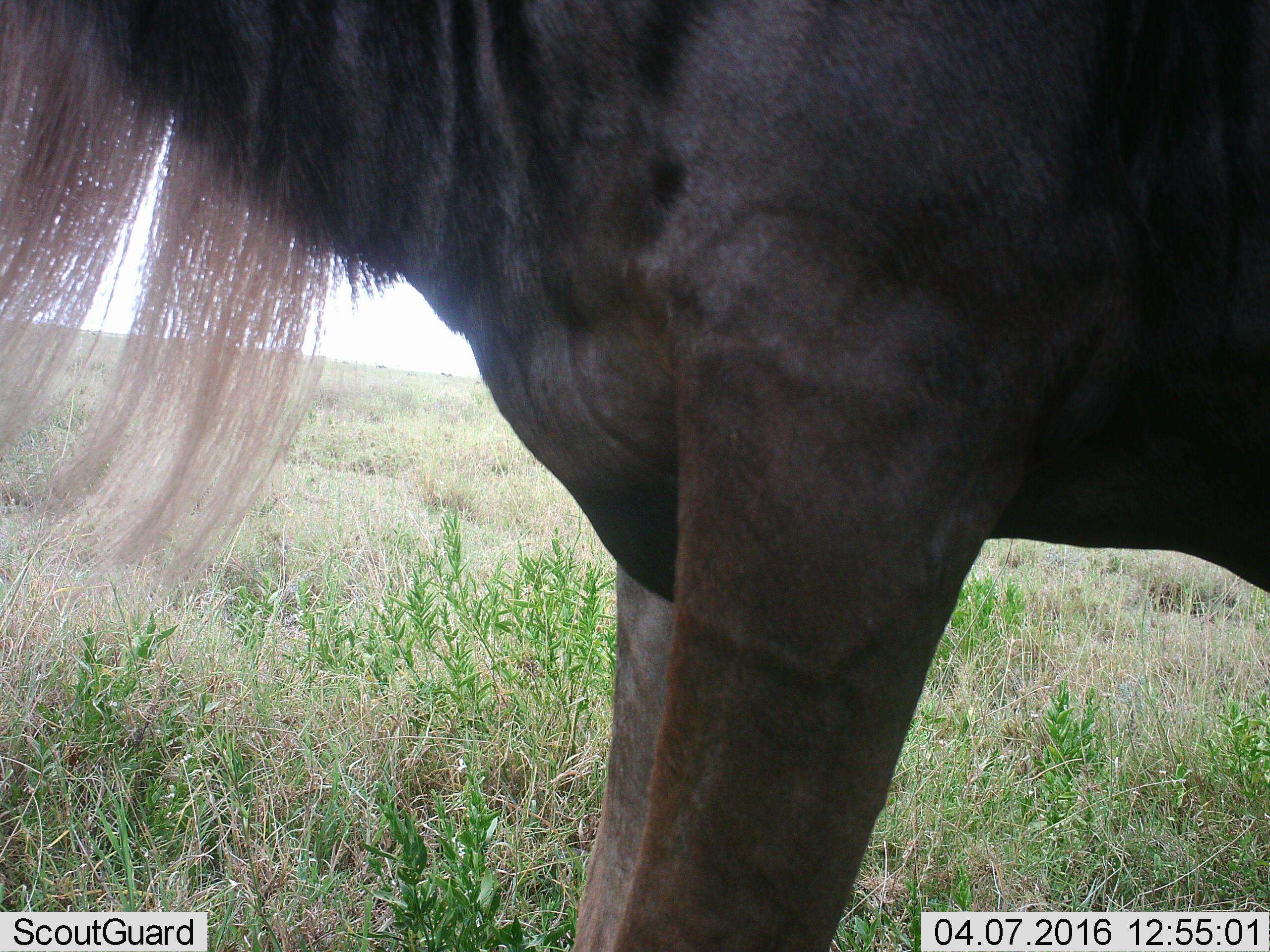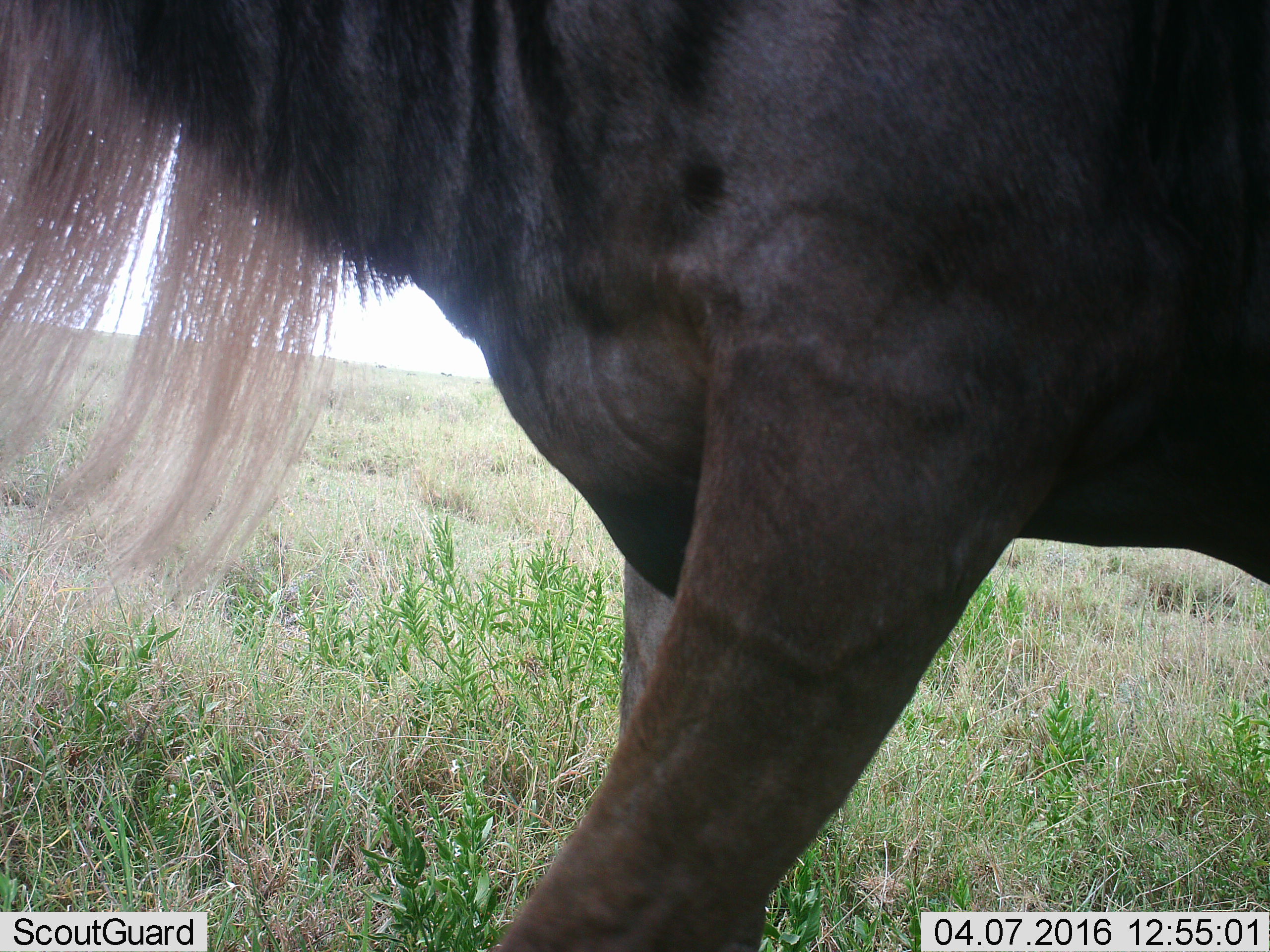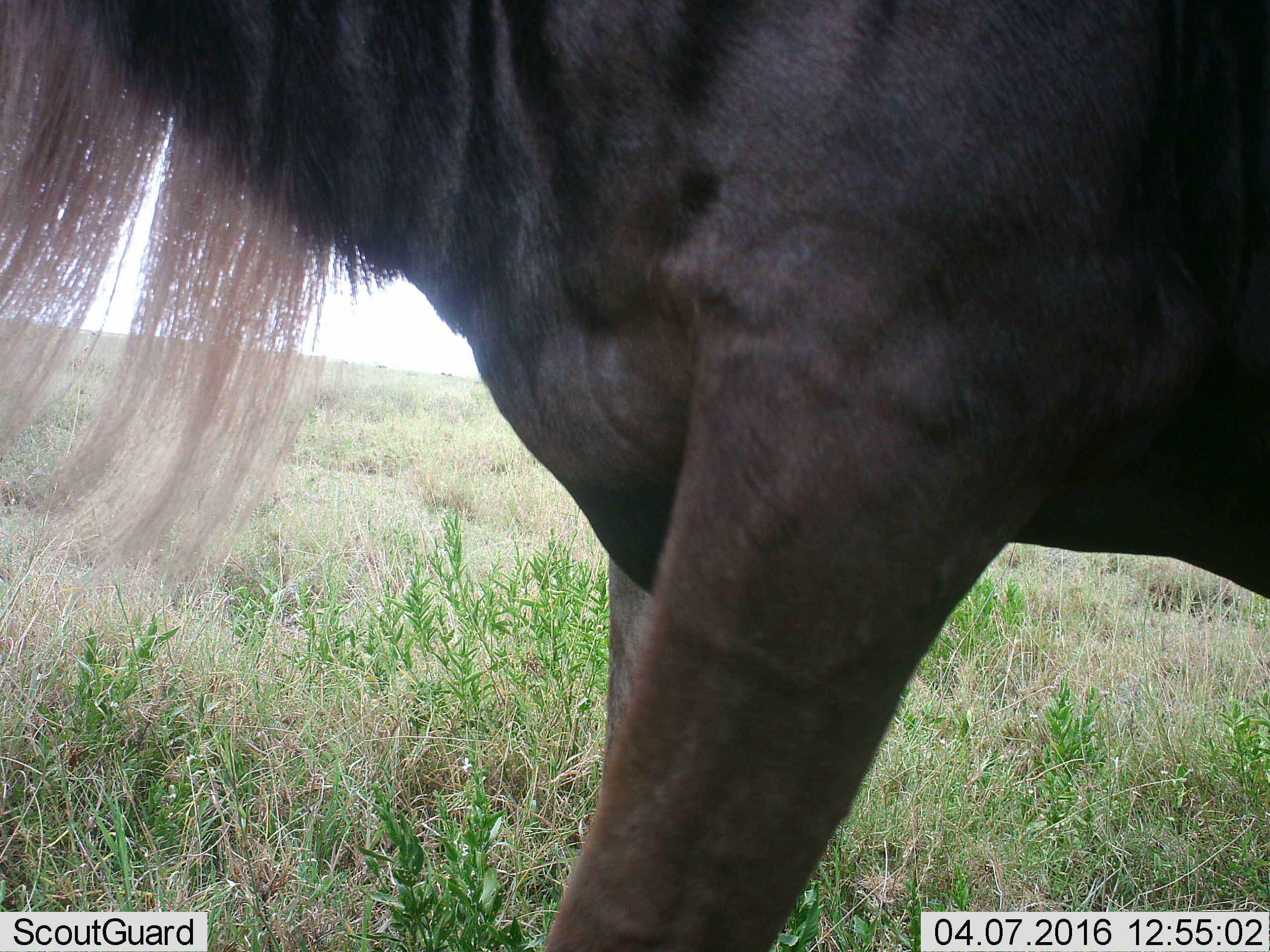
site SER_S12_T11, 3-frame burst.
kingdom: Animalia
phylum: Chordata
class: Mammalia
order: Artiodactyla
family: Bovidae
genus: Connochaetes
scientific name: Connochaetes taurinus taurinus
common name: blue wildebeest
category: wildebeestblue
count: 1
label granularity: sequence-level